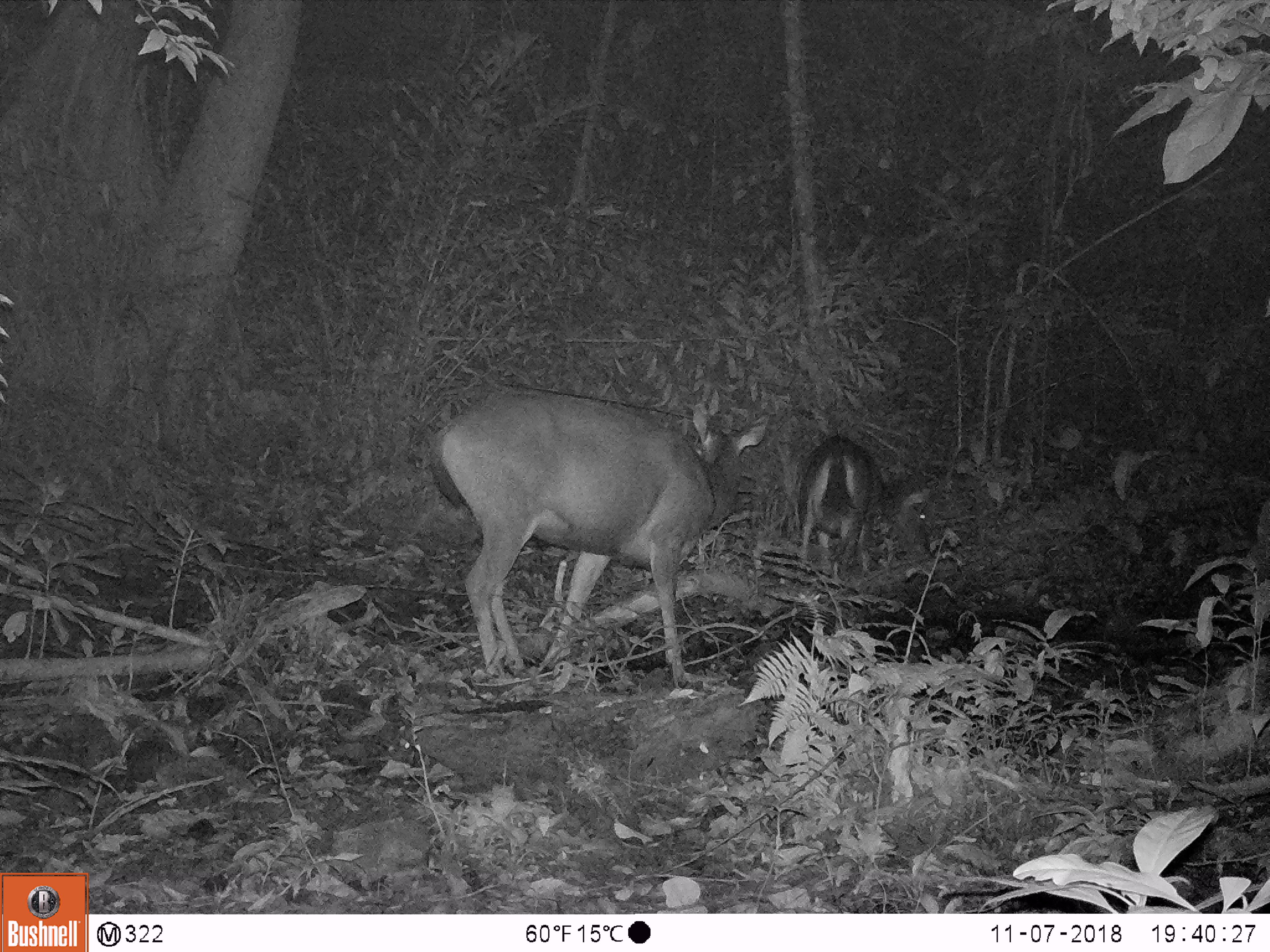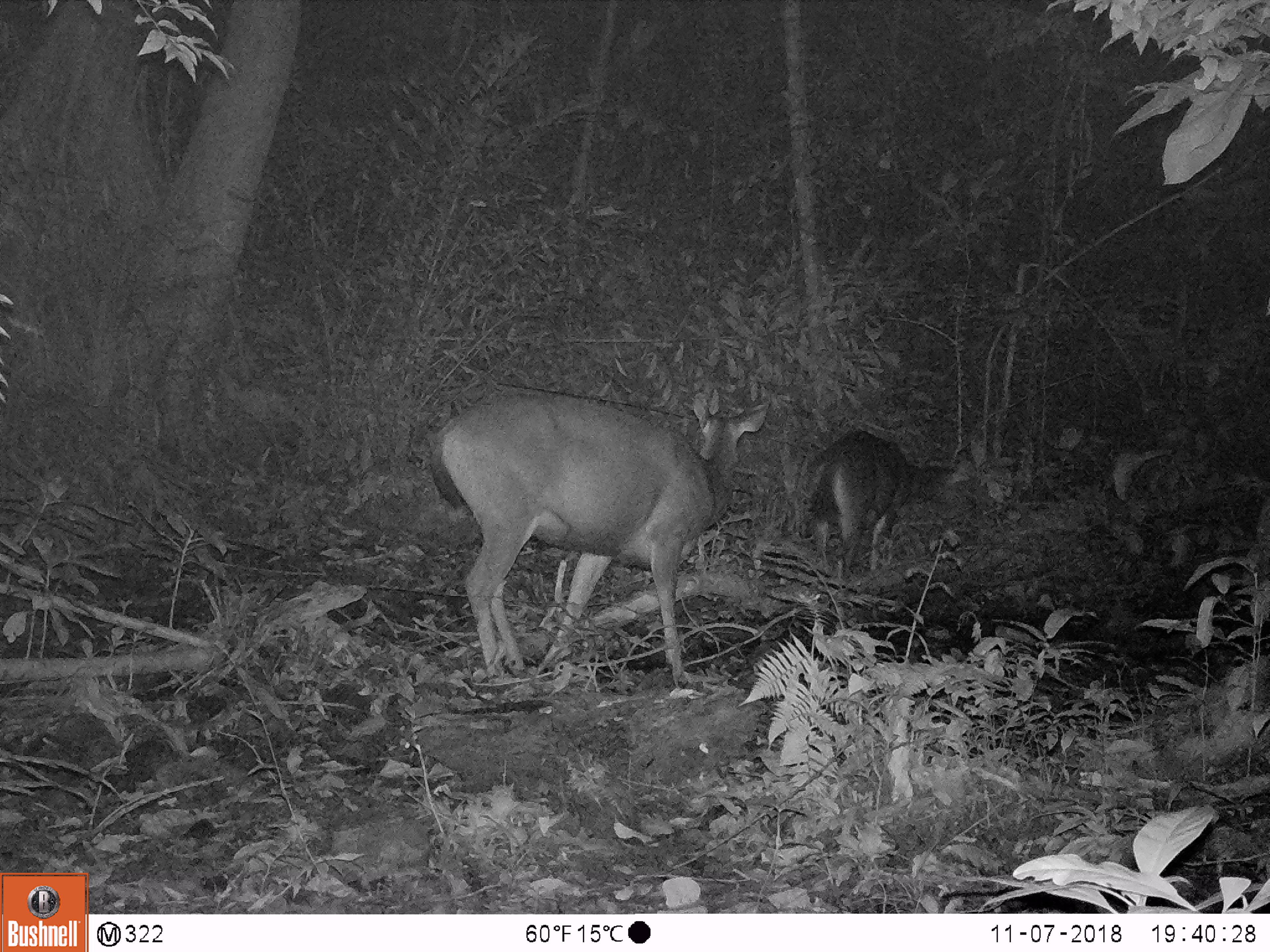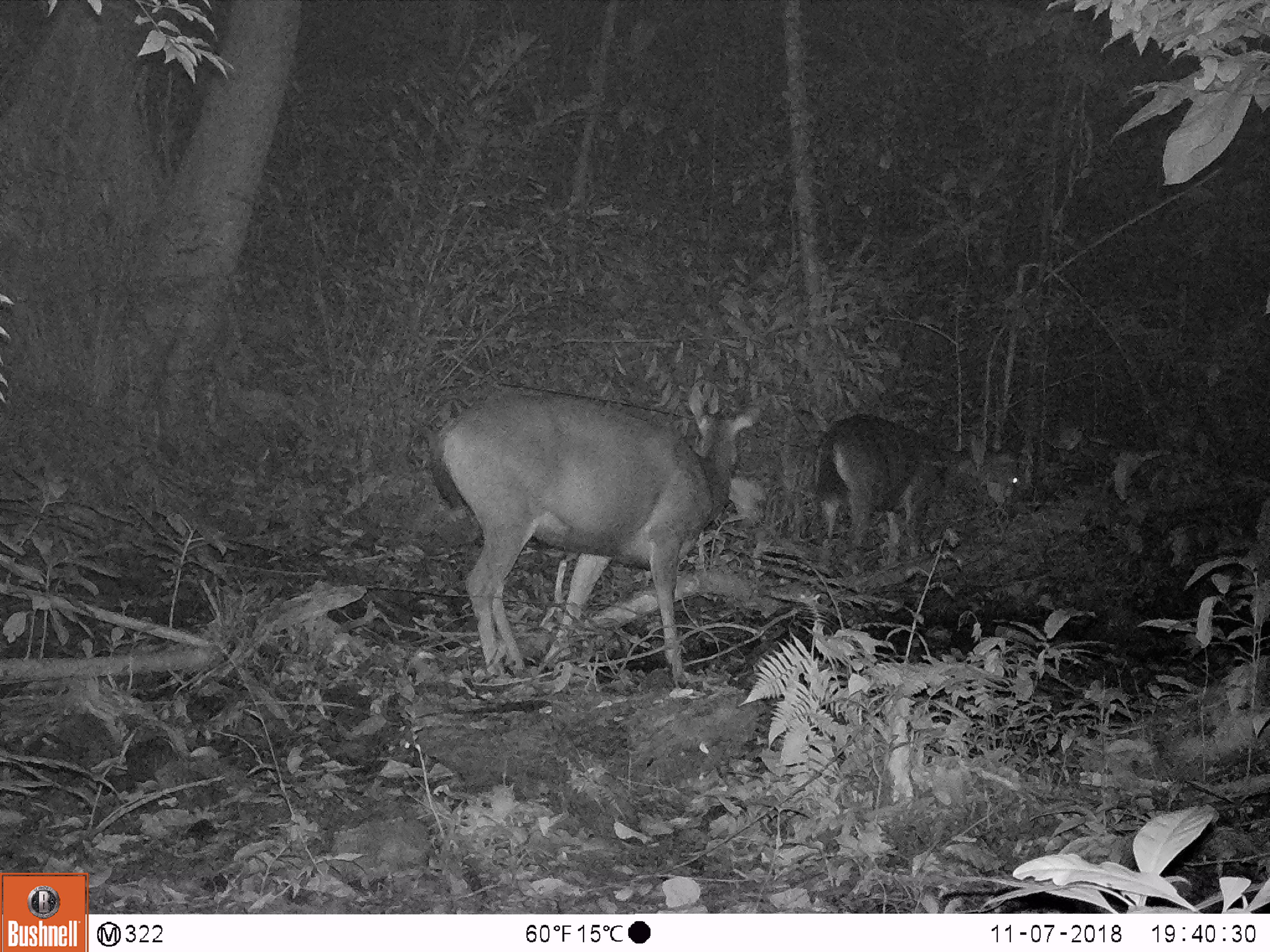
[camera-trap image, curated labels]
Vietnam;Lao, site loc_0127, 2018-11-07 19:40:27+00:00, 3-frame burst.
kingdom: Animalia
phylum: Chordata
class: Mammalia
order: Artiodactyla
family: Cervidae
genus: Rusa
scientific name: Rusa unicolor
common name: sambar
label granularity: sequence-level